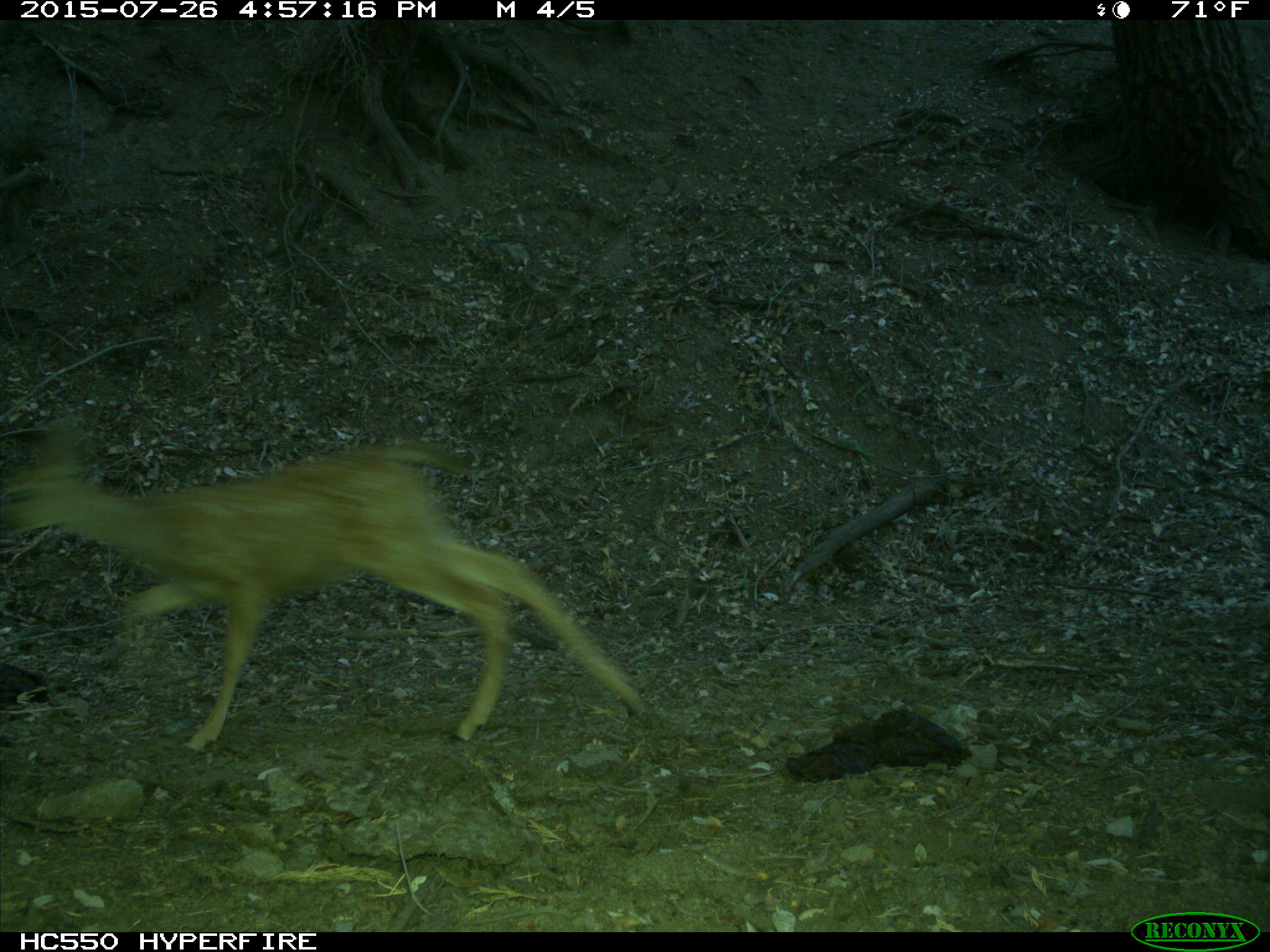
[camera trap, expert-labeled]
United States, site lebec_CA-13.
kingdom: Animalia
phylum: Chordata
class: Mammalia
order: Artiodactyla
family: Cervidae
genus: Odocoileus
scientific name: Odocoileus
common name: deer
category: unidentified deer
Unidentified deer (deer) (Odocoileus).